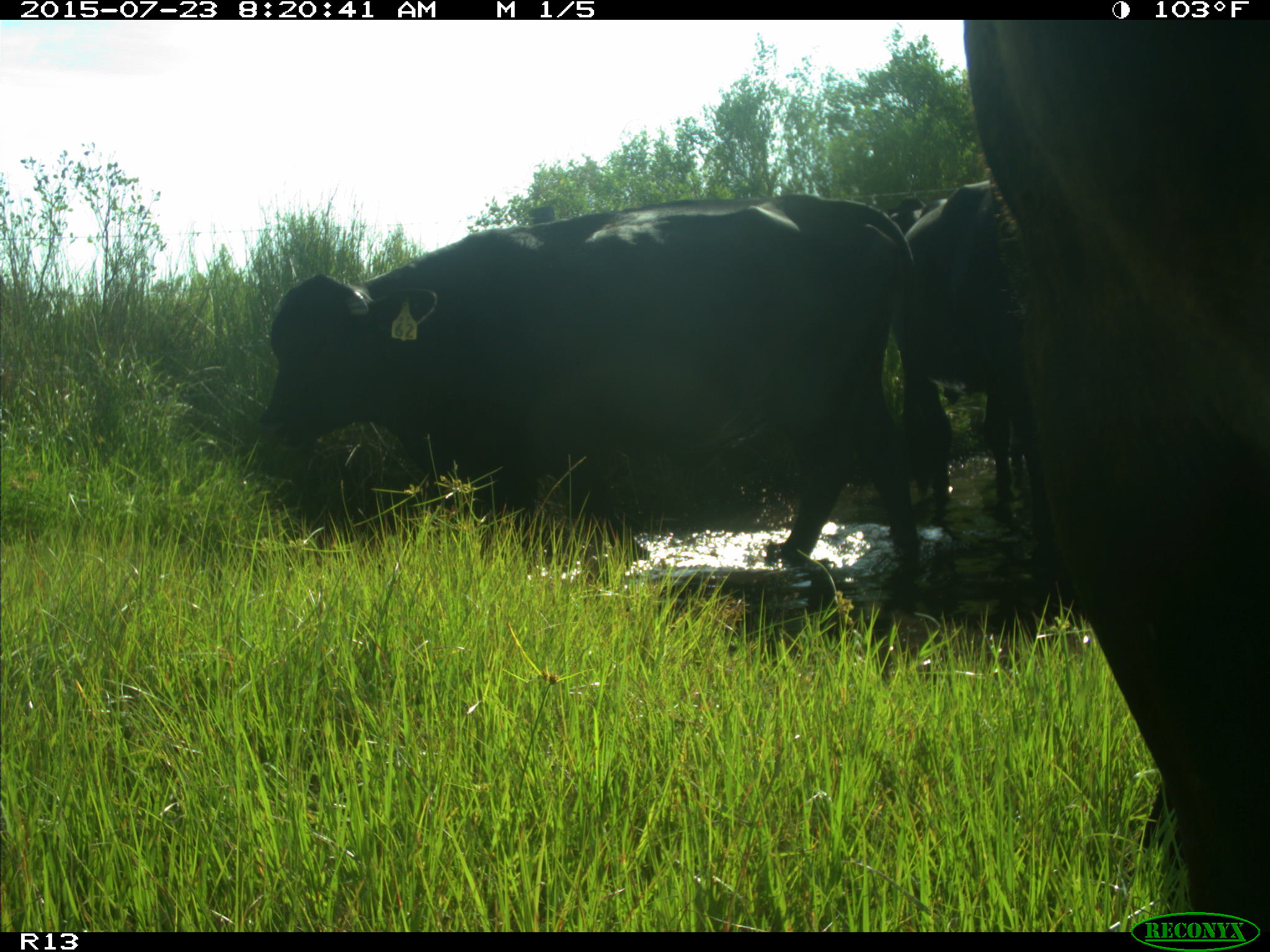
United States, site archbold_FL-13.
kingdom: Animalia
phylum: Chordata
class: Mammalia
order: Artiodactyla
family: Bovidae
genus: Bos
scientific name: Bos taurus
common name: domestic cow